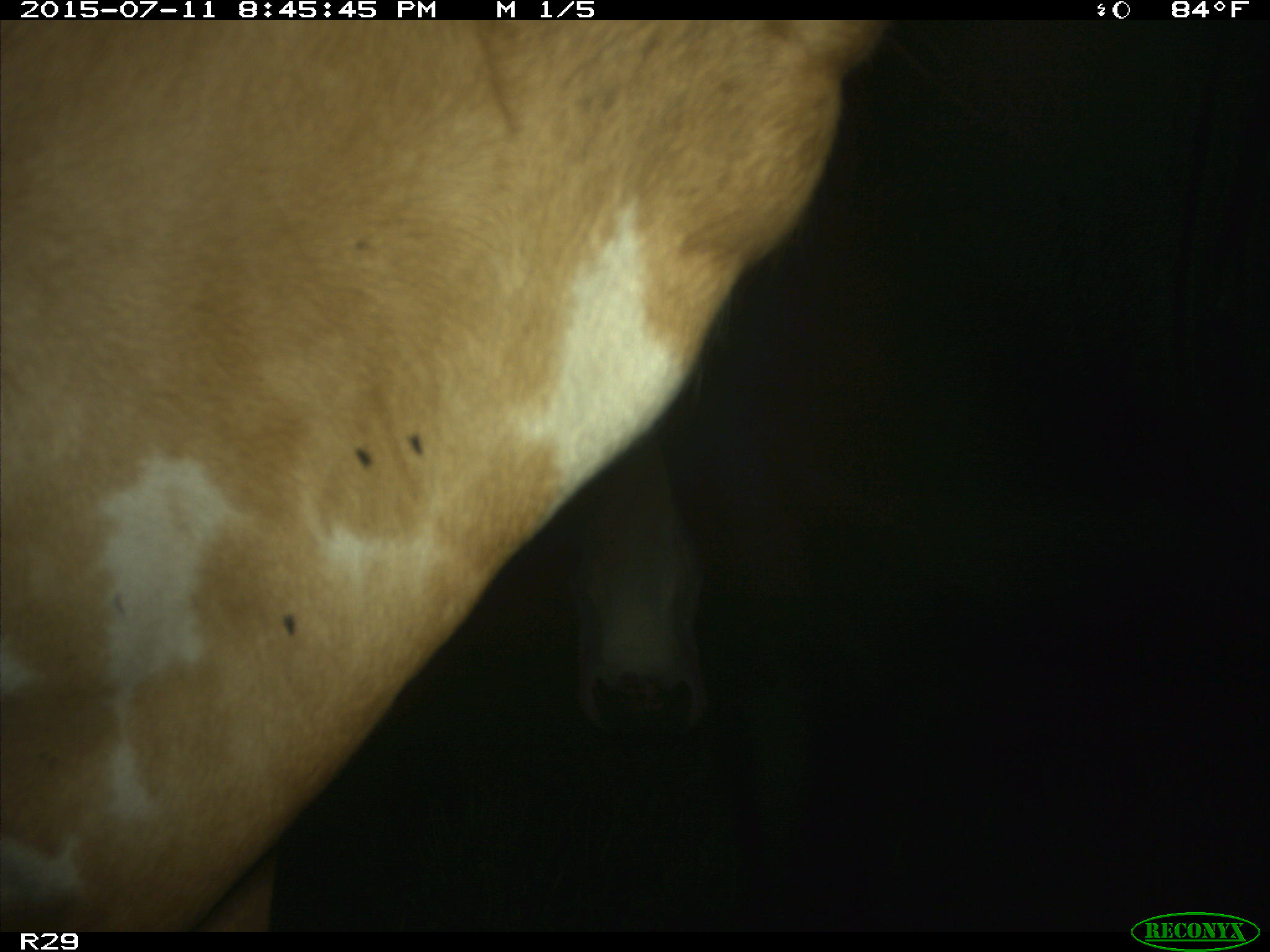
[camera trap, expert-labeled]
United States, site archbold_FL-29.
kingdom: Animalia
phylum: Chordata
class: Mammalia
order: Artiodactyla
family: Bovidae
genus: Bos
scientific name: Bos taurus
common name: domestic cow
Bos taurus (domestic cow).